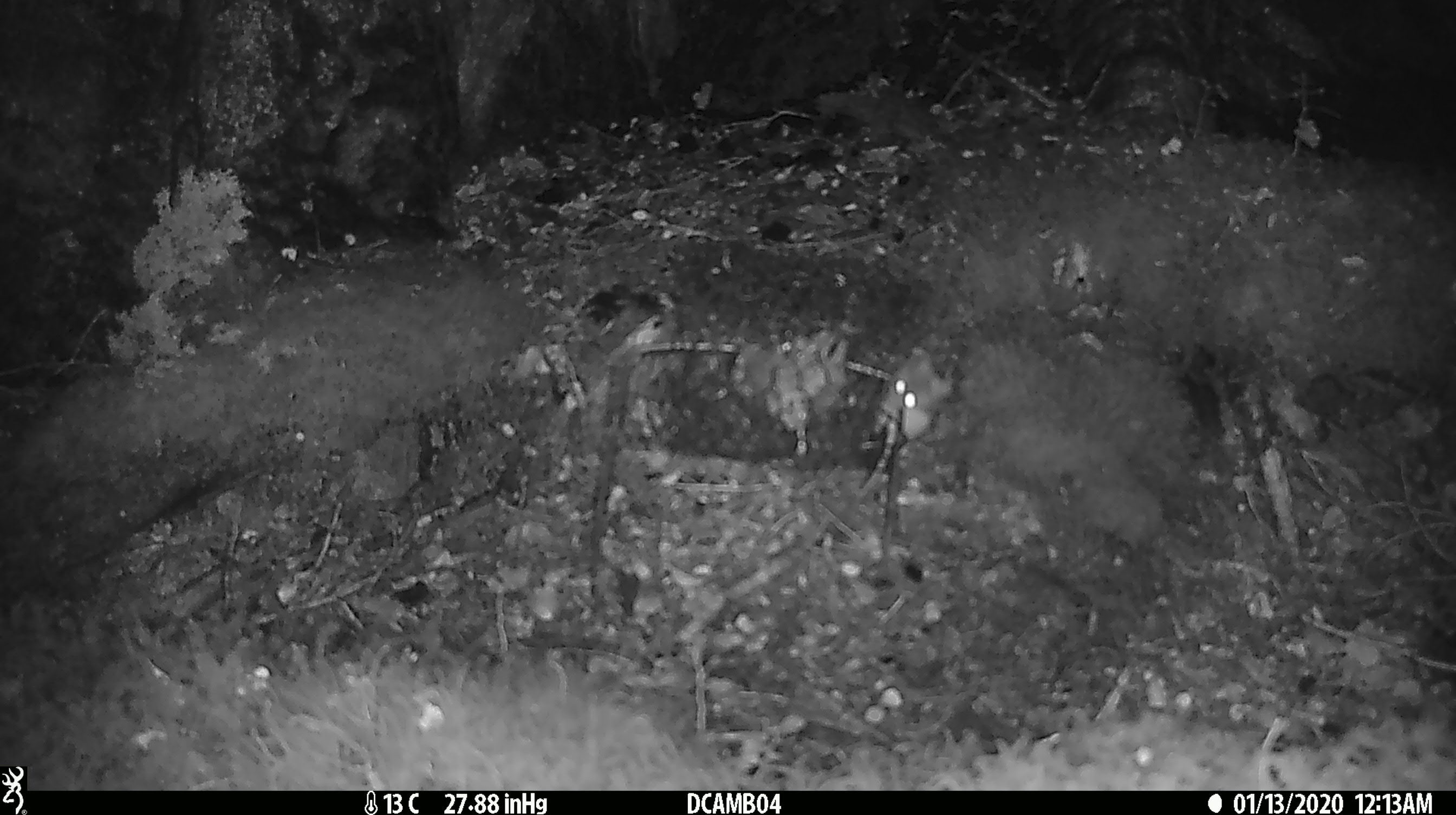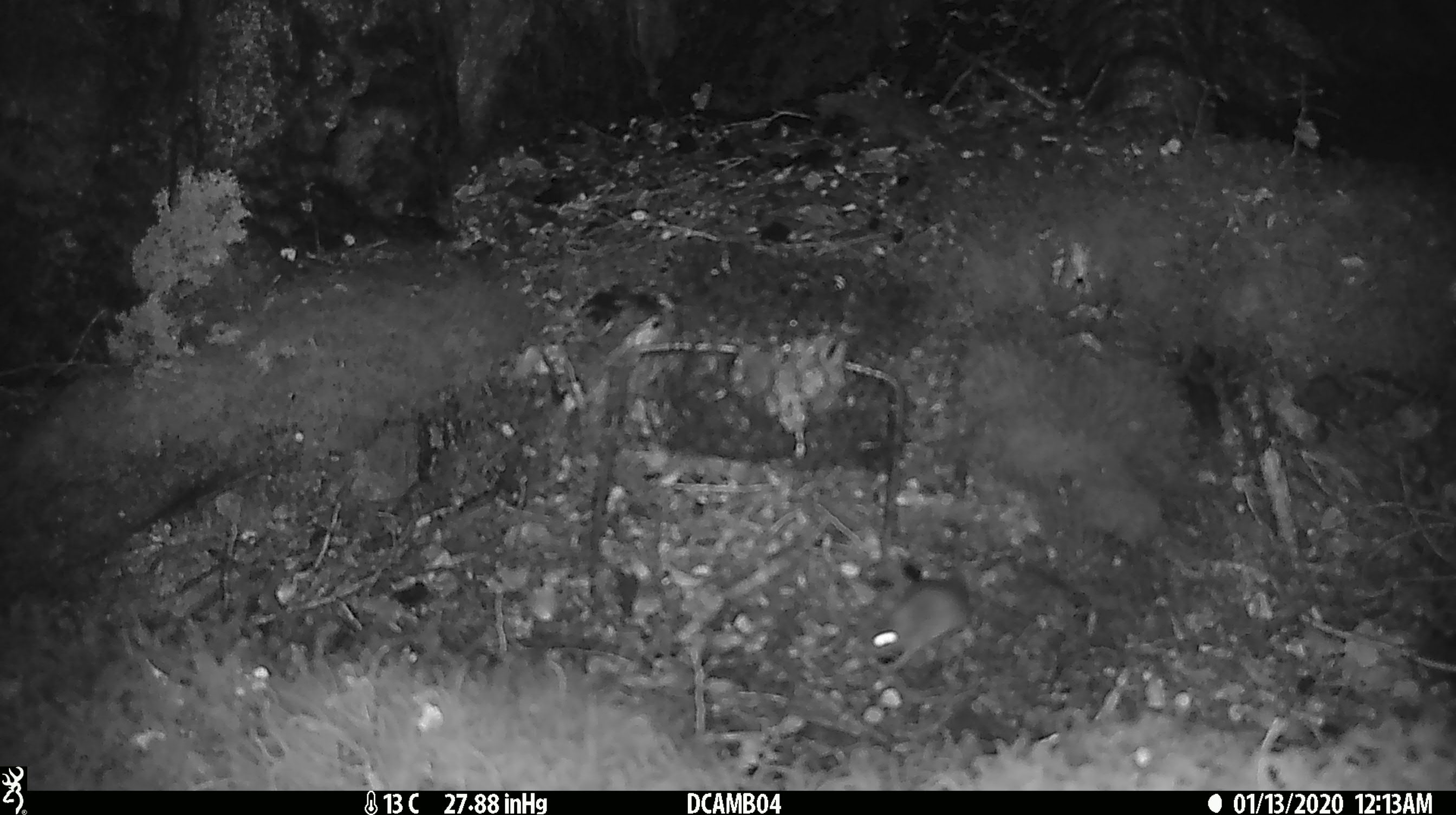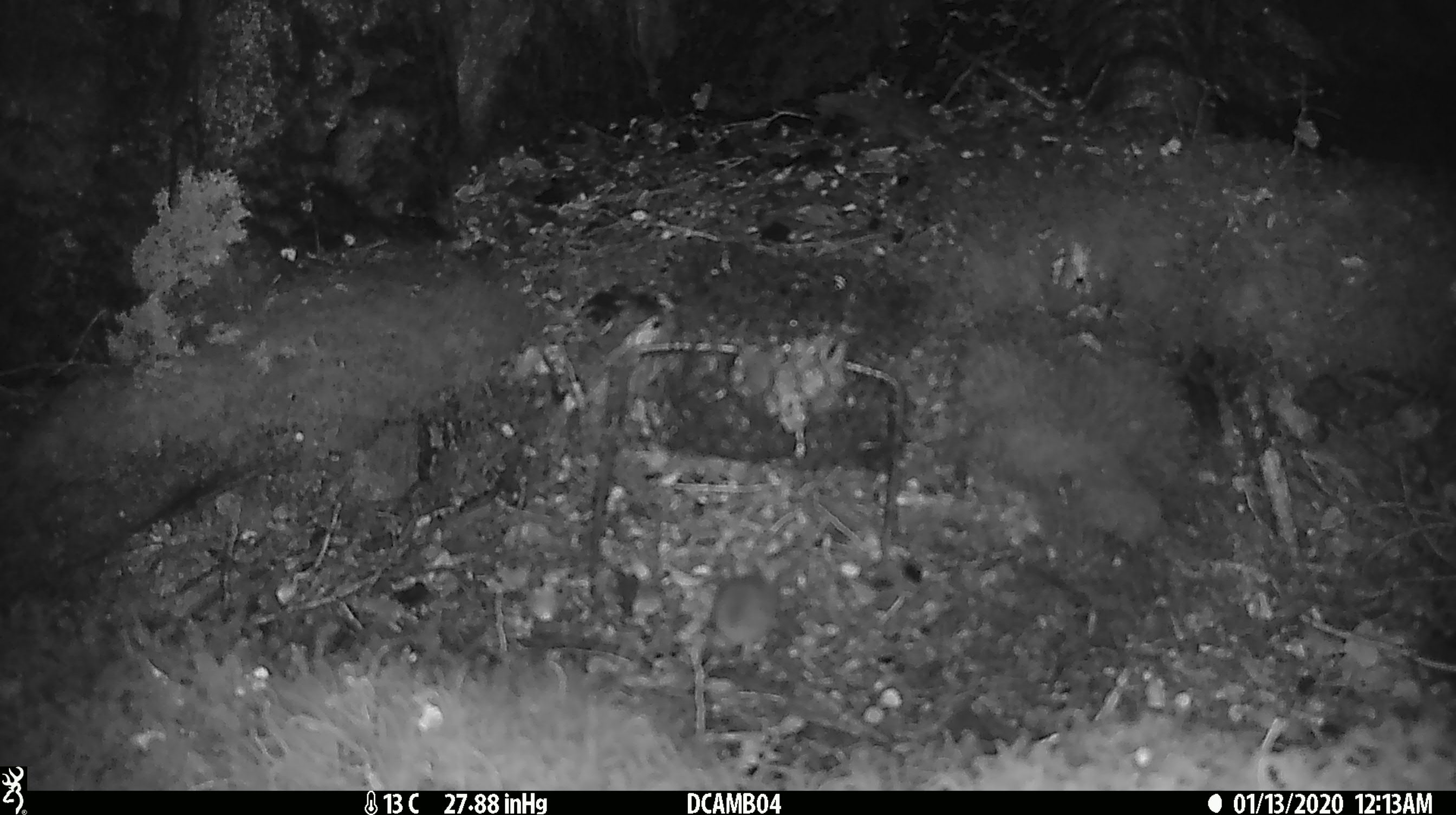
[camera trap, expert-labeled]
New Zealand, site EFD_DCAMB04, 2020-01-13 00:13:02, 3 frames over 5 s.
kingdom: Animalia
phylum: Chordata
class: Mammalia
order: Rodentia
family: Muridae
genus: Mus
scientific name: Mus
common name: mouse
Mouse (Mus).